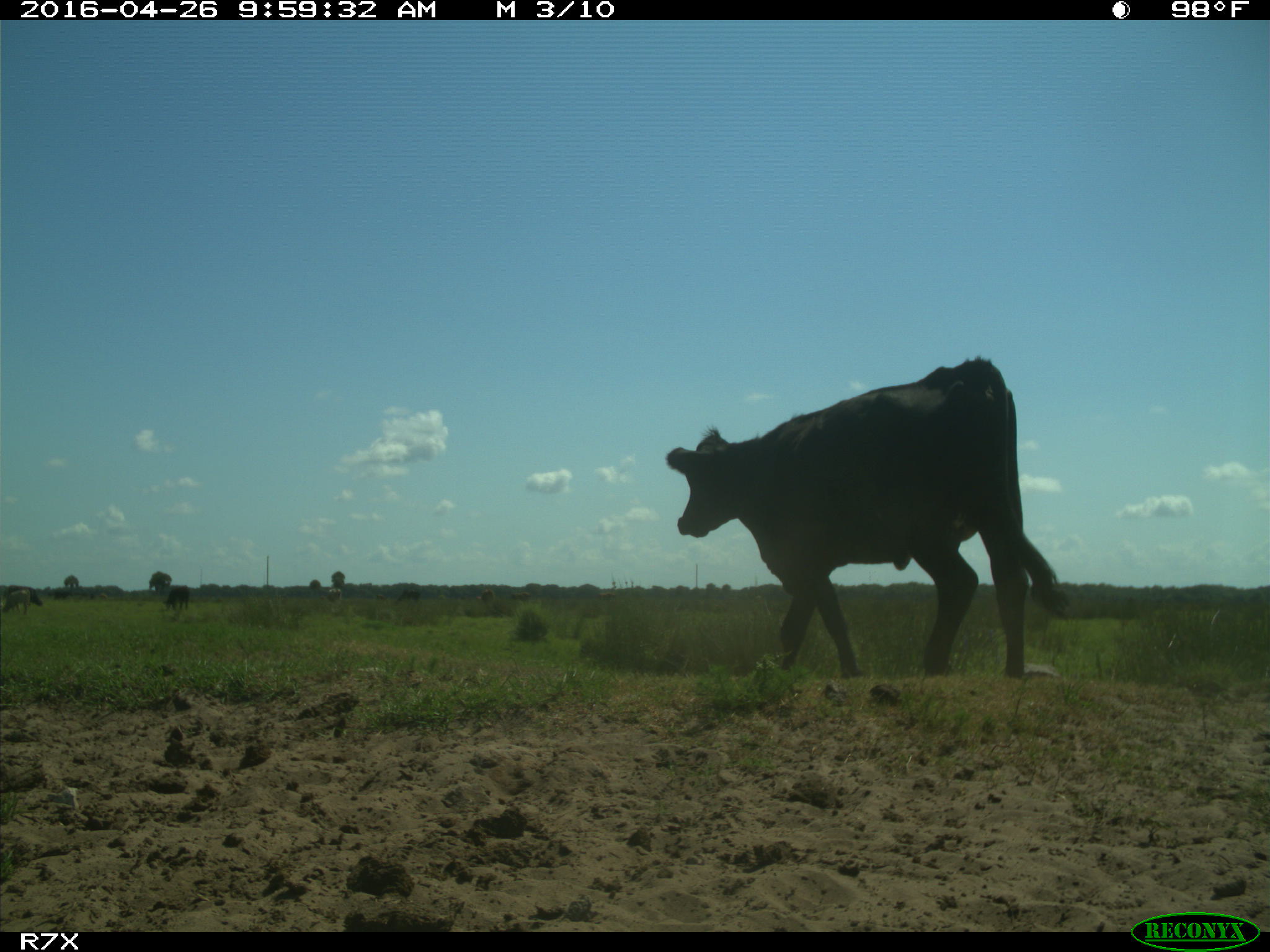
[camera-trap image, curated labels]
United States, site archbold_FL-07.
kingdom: Animalia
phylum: Chordata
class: Mammalia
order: Artiodactyla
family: Bovidae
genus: Bos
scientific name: Bos taurus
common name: domestic cow